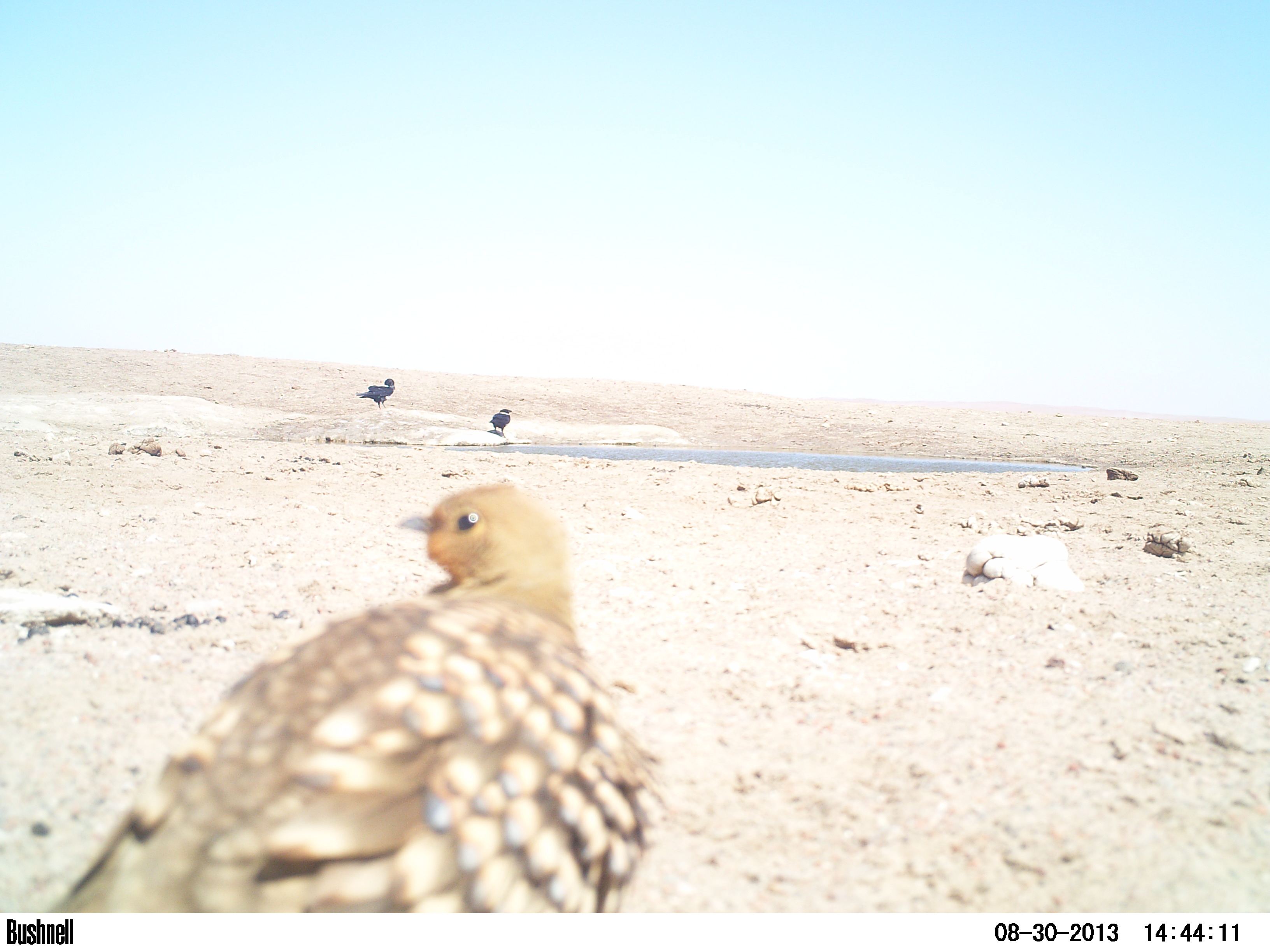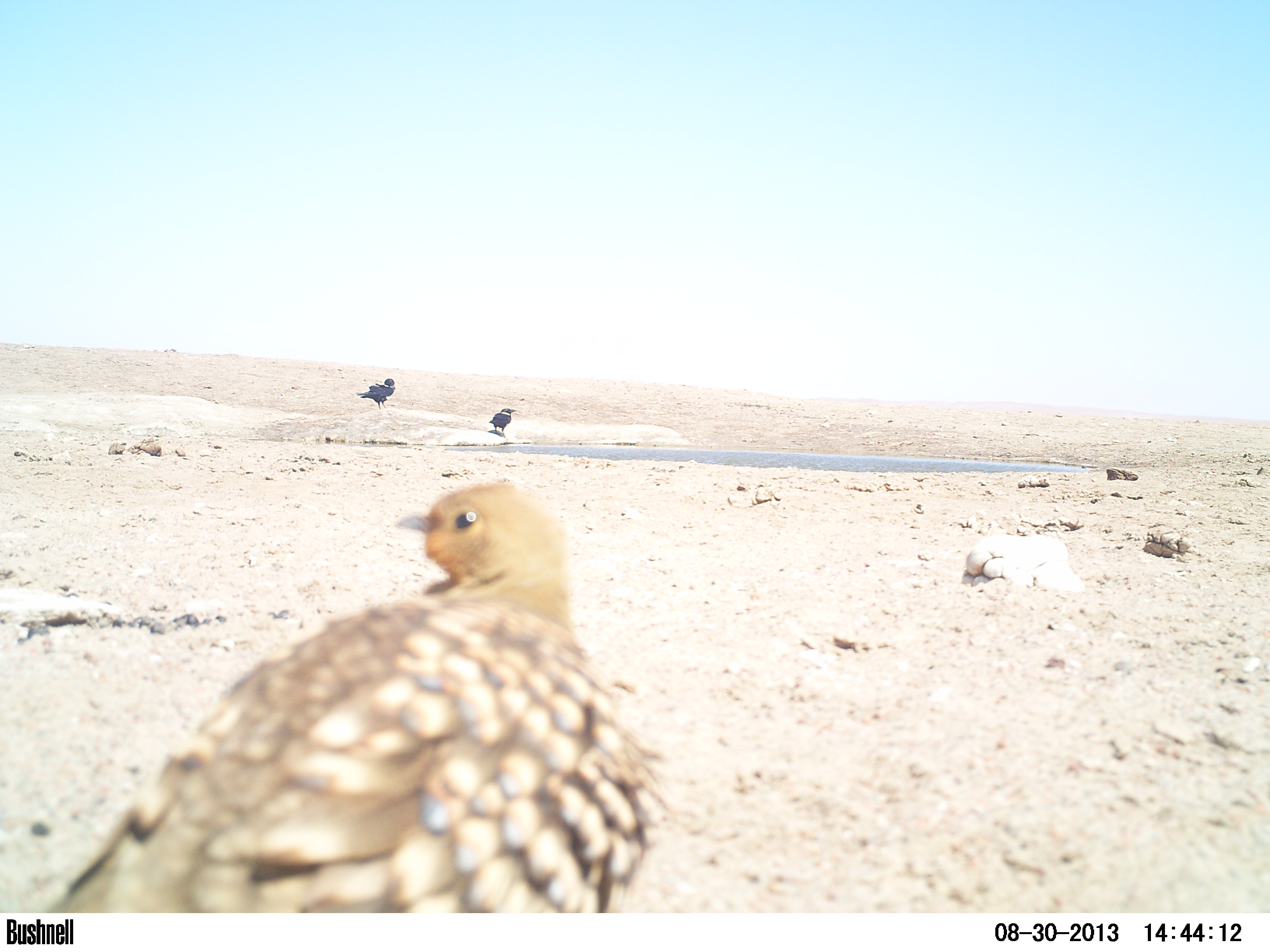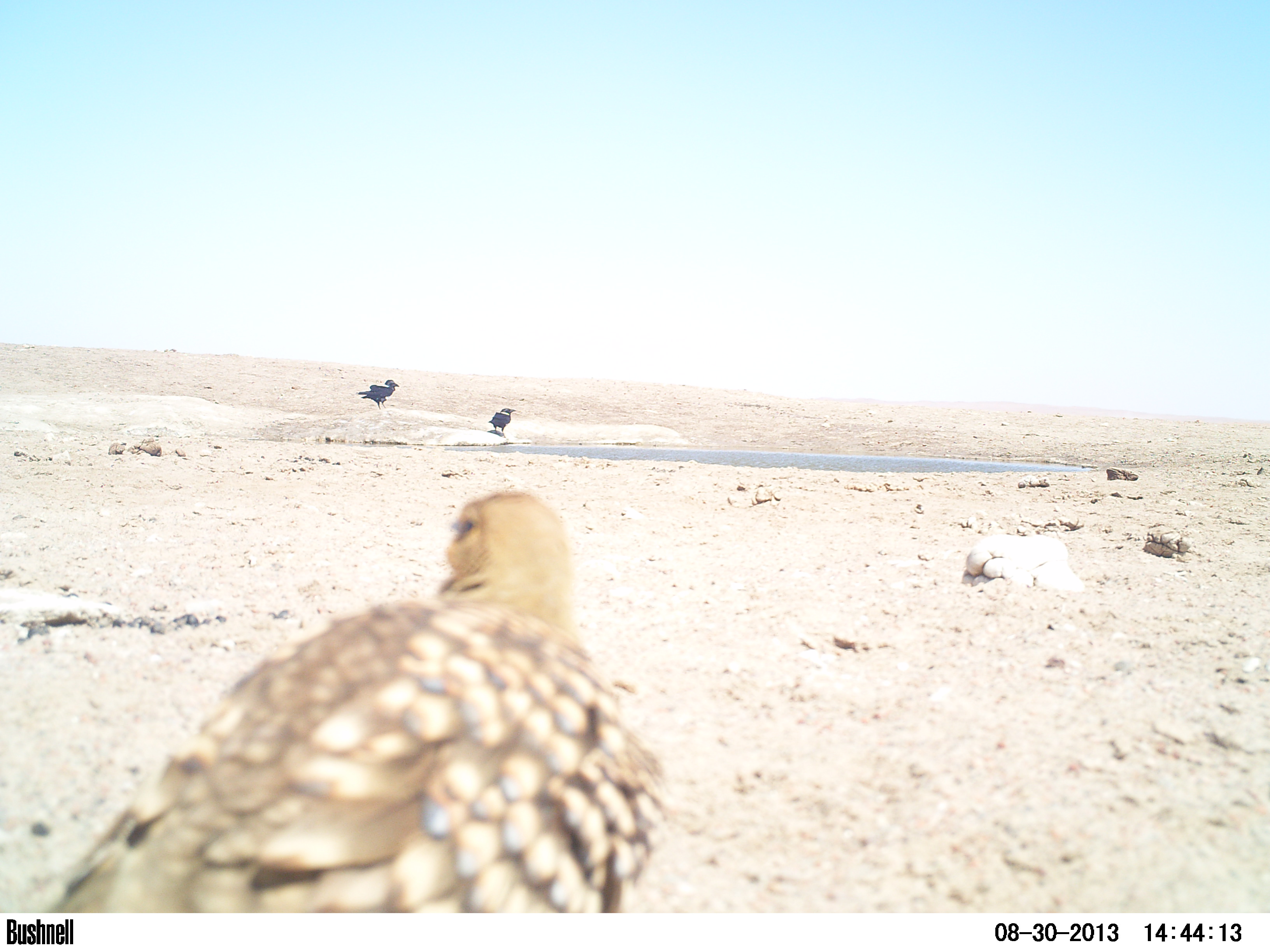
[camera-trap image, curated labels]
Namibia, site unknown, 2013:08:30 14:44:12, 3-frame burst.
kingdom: Animalia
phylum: Chordata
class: Aves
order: Pterocliformes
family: Pteroclidae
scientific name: Pteroclidae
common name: sandgrouse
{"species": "Pteroclidae (sandgrouse)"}